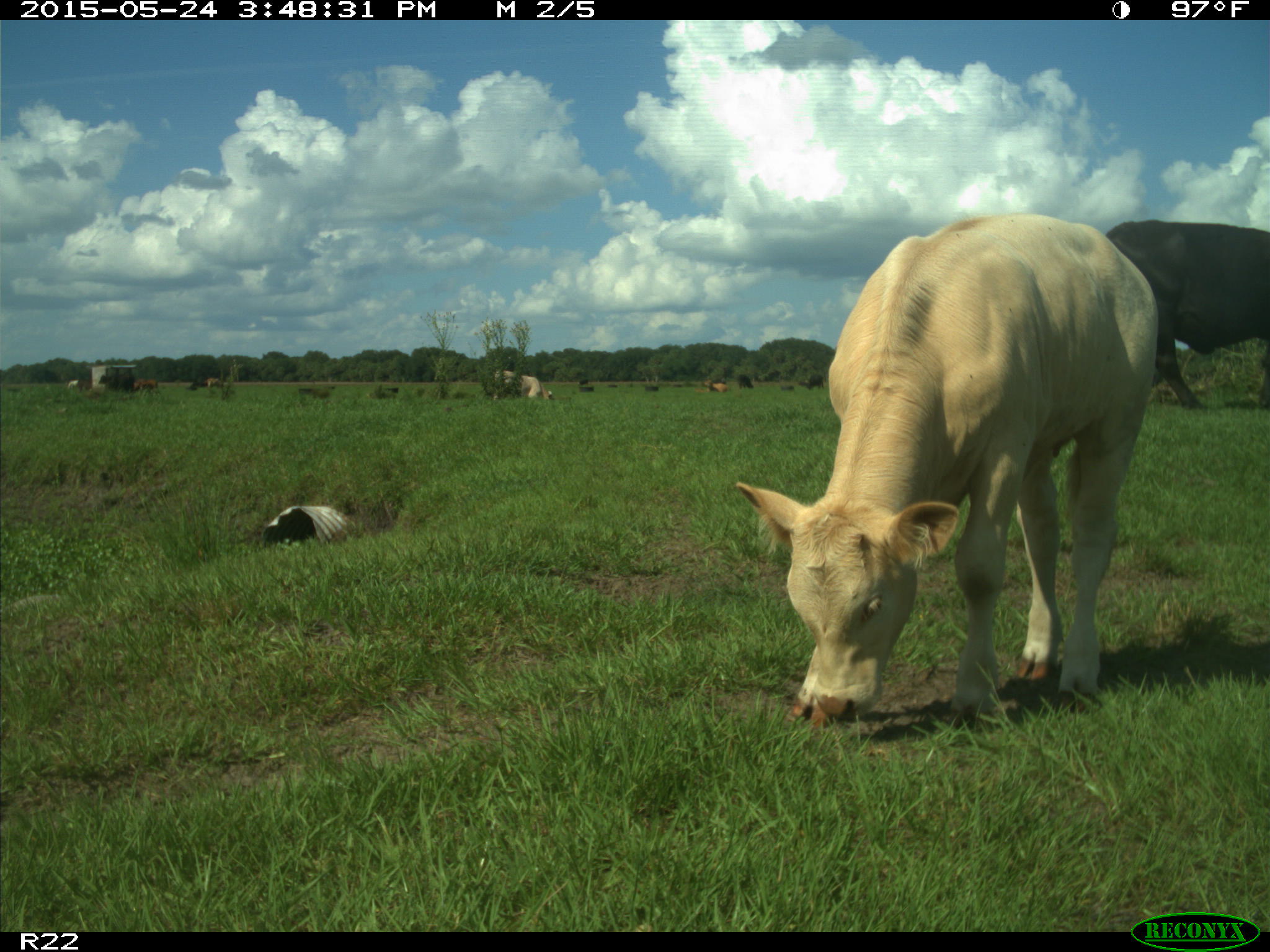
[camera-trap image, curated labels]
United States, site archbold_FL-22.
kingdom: Animalia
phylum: Chordata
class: Mammalia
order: Artiodactyla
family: Bovidae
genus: Bos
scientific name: Bos taurus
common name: domestic cow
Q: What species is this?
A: Bos taurus (domestic cow).